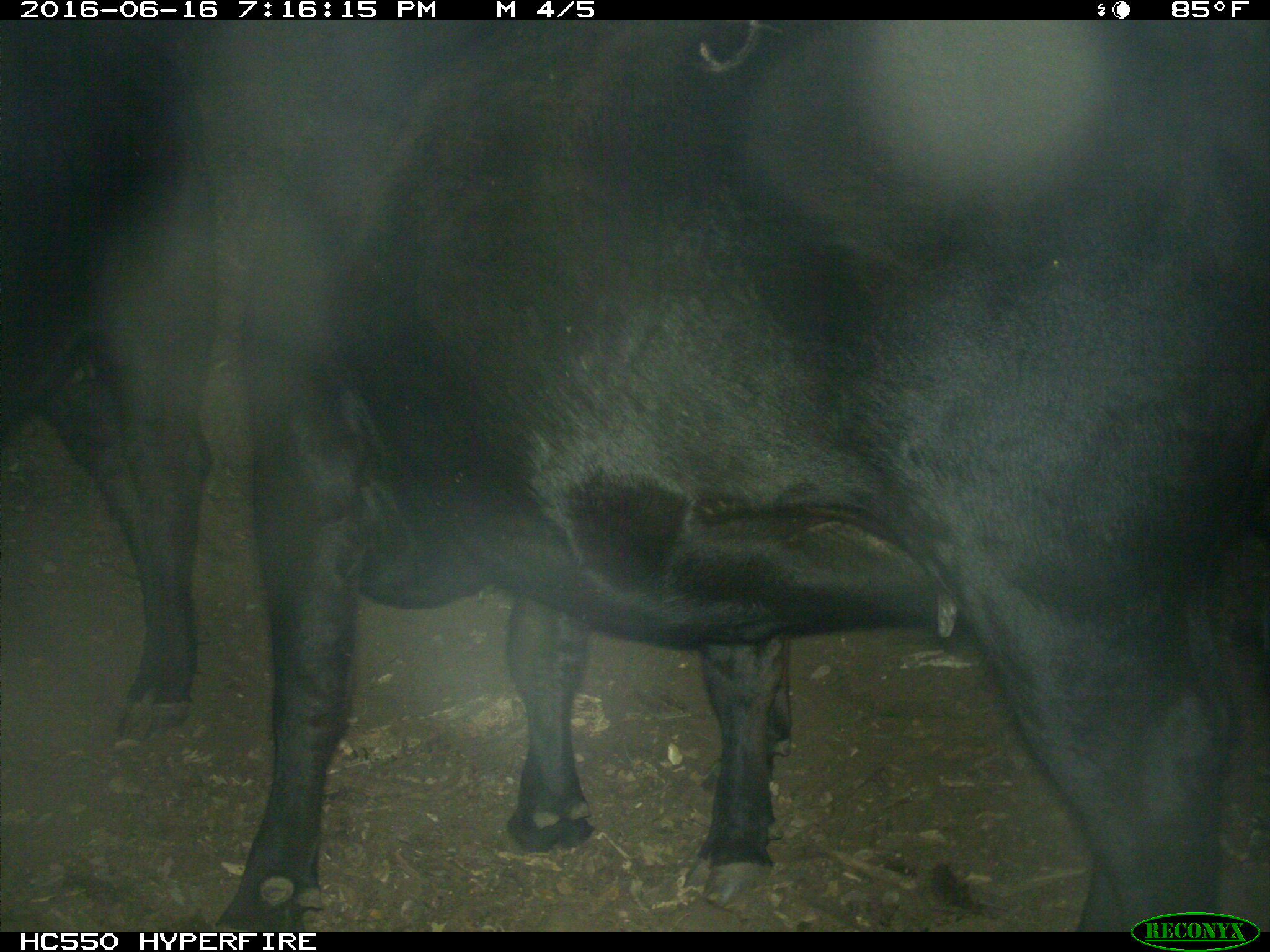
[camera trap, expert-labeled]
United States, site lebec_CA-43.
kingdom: Animalia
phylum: Chordata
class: Mammalia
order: Artiodactyla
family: Bovidae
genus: Bos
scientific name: Bos taurus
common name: domestic cow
Bos taurus (domestic cow).